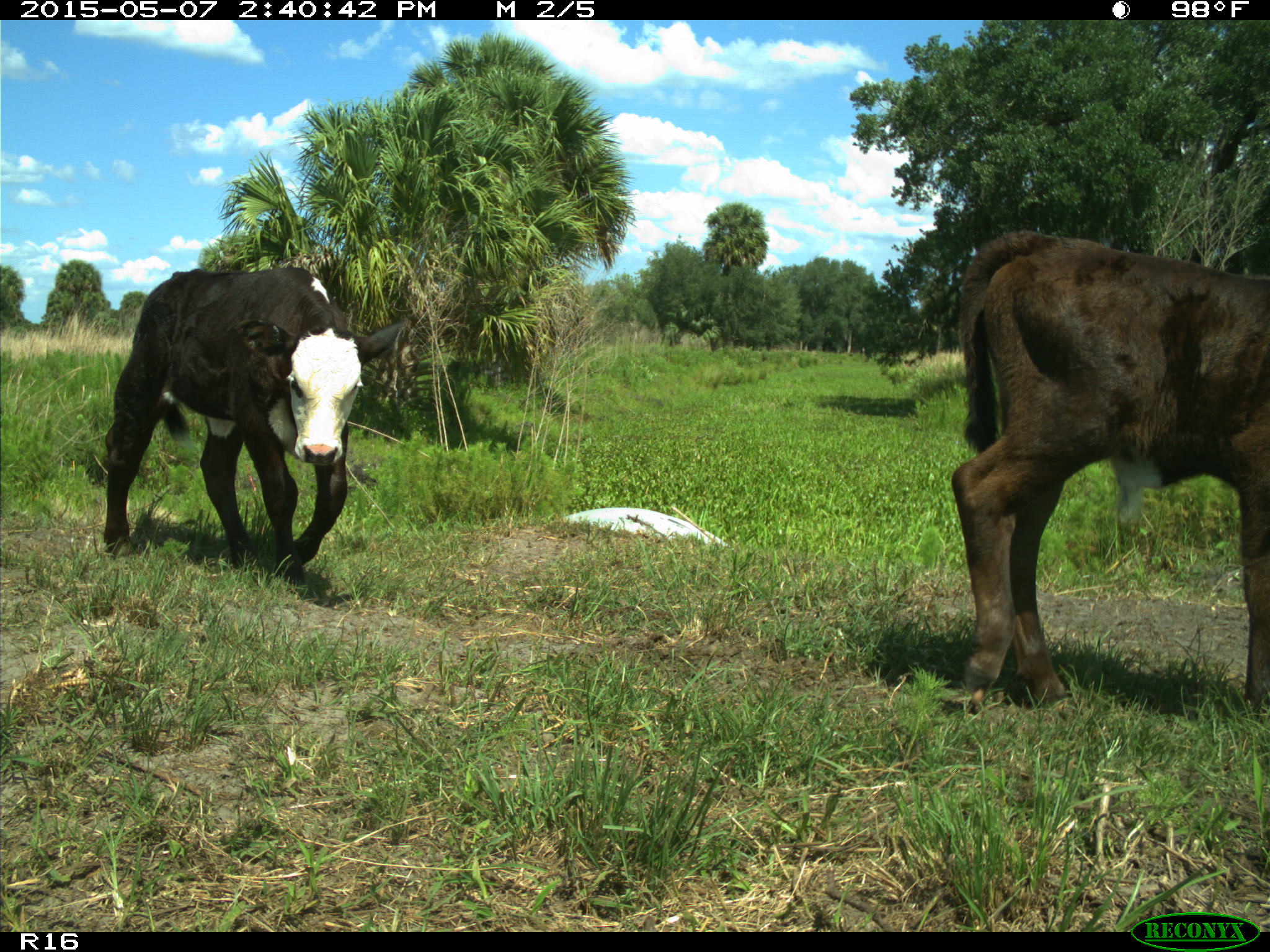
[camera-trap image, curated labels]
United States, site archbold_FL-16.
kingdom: Animalia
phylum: Chordata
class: Mammalia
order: Artiodactyla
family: Suidae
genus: Sus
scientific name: Sus scrofa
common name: wild boar